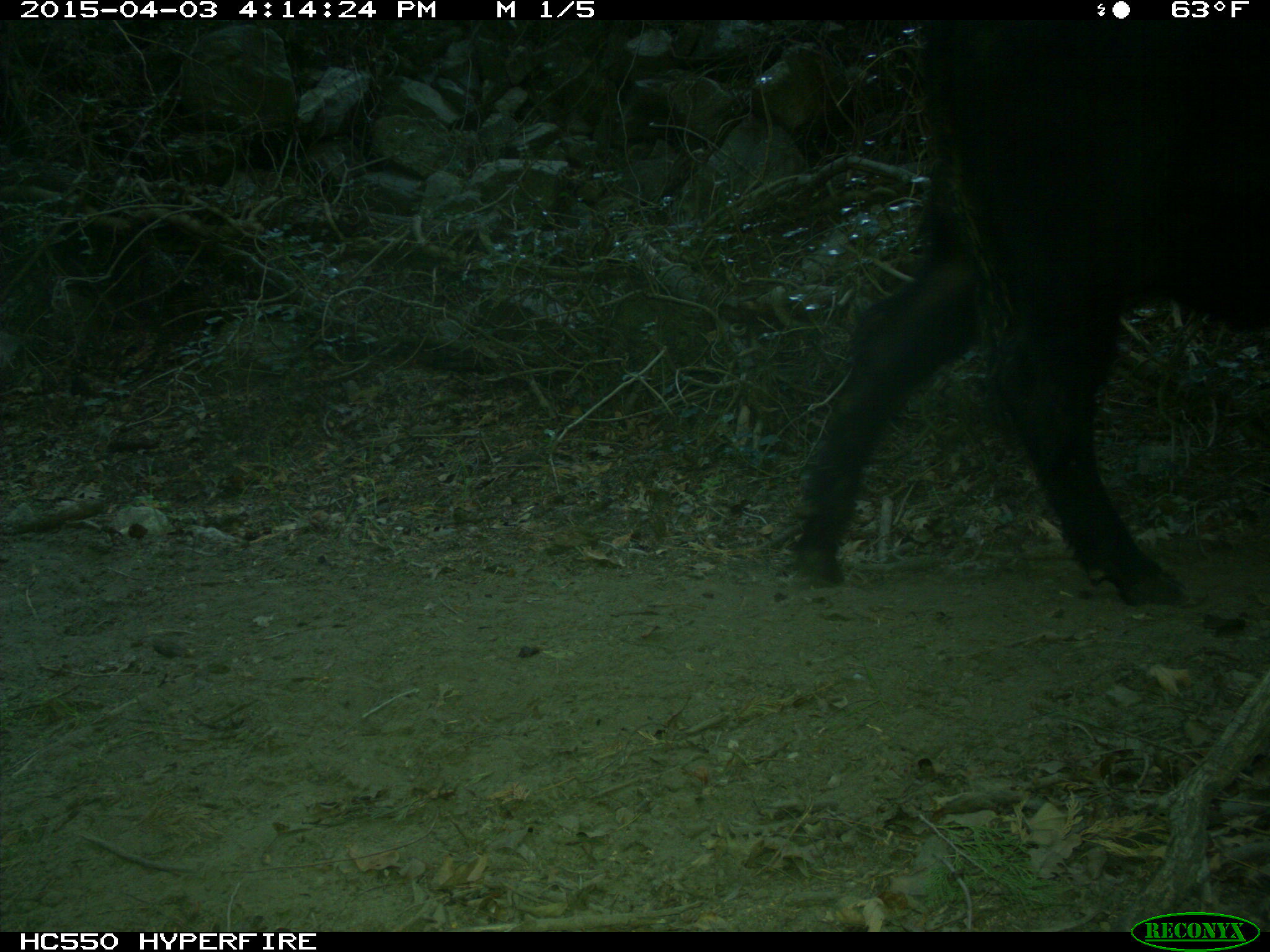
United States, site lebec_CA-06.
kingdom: Animalia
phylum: Chordata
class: Mammalia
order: Artiodactyla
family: Bovidae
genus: Bos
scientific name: Bos taurus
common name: domestic cow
Bos taurus (domestic cow).